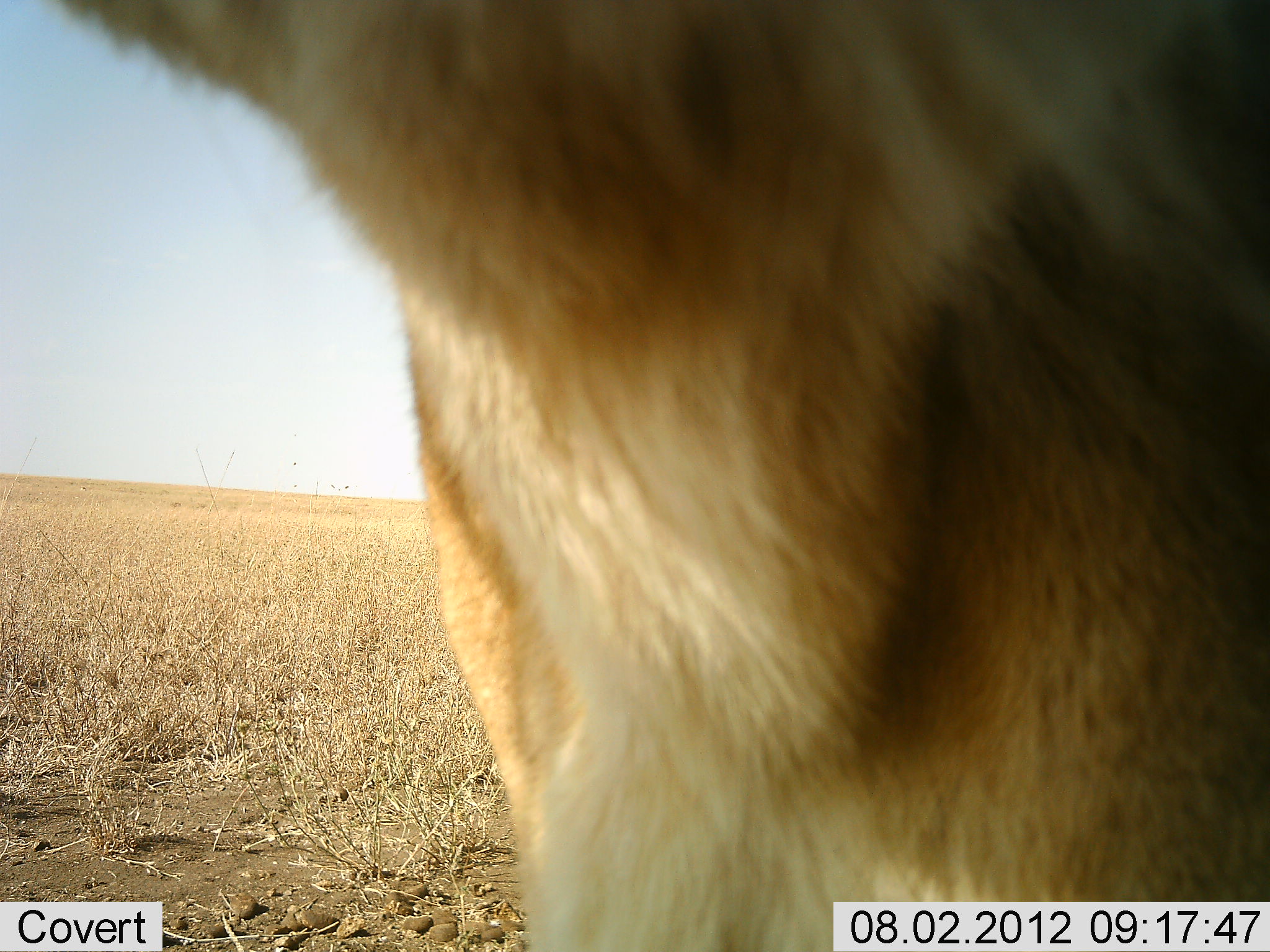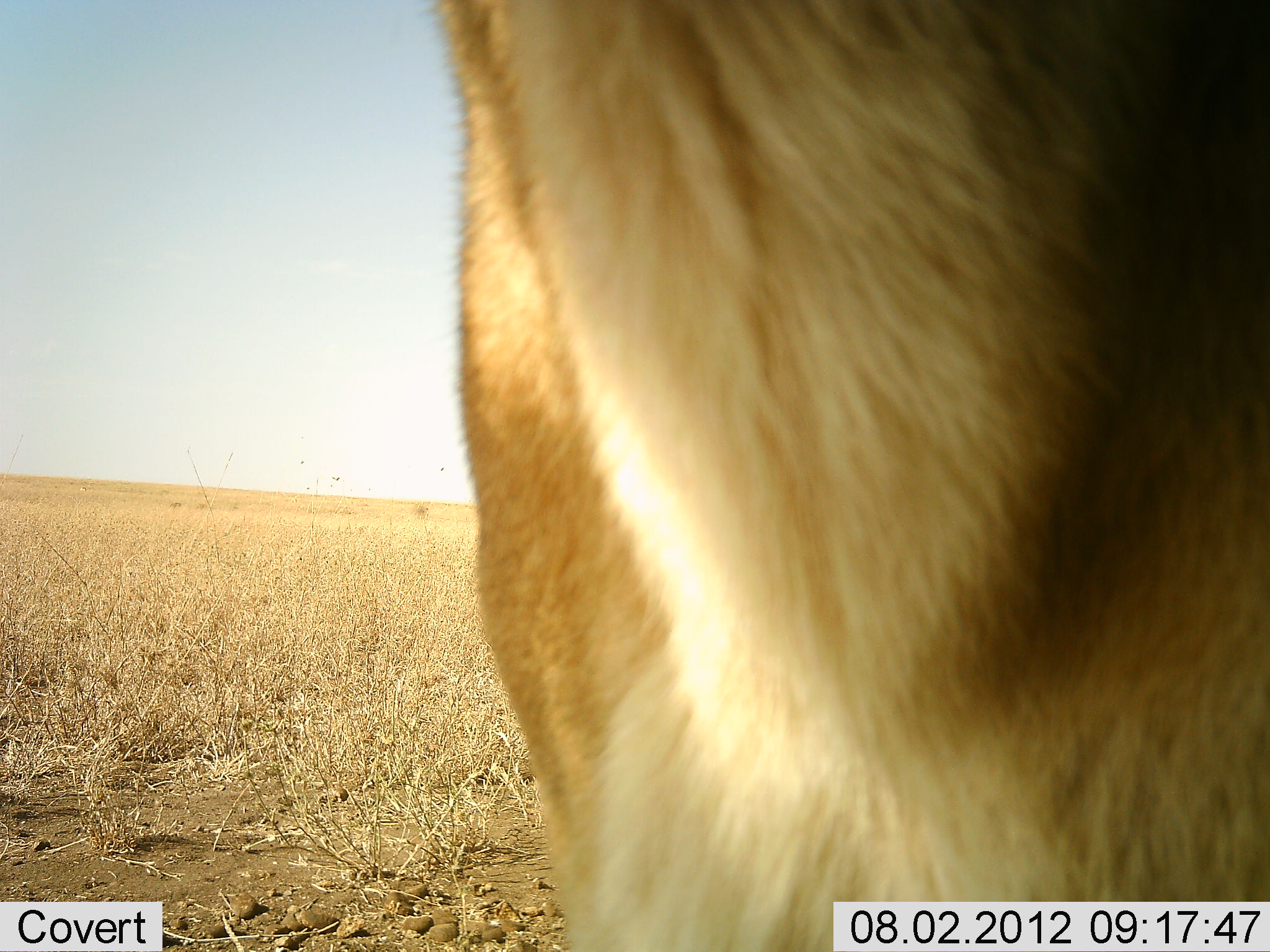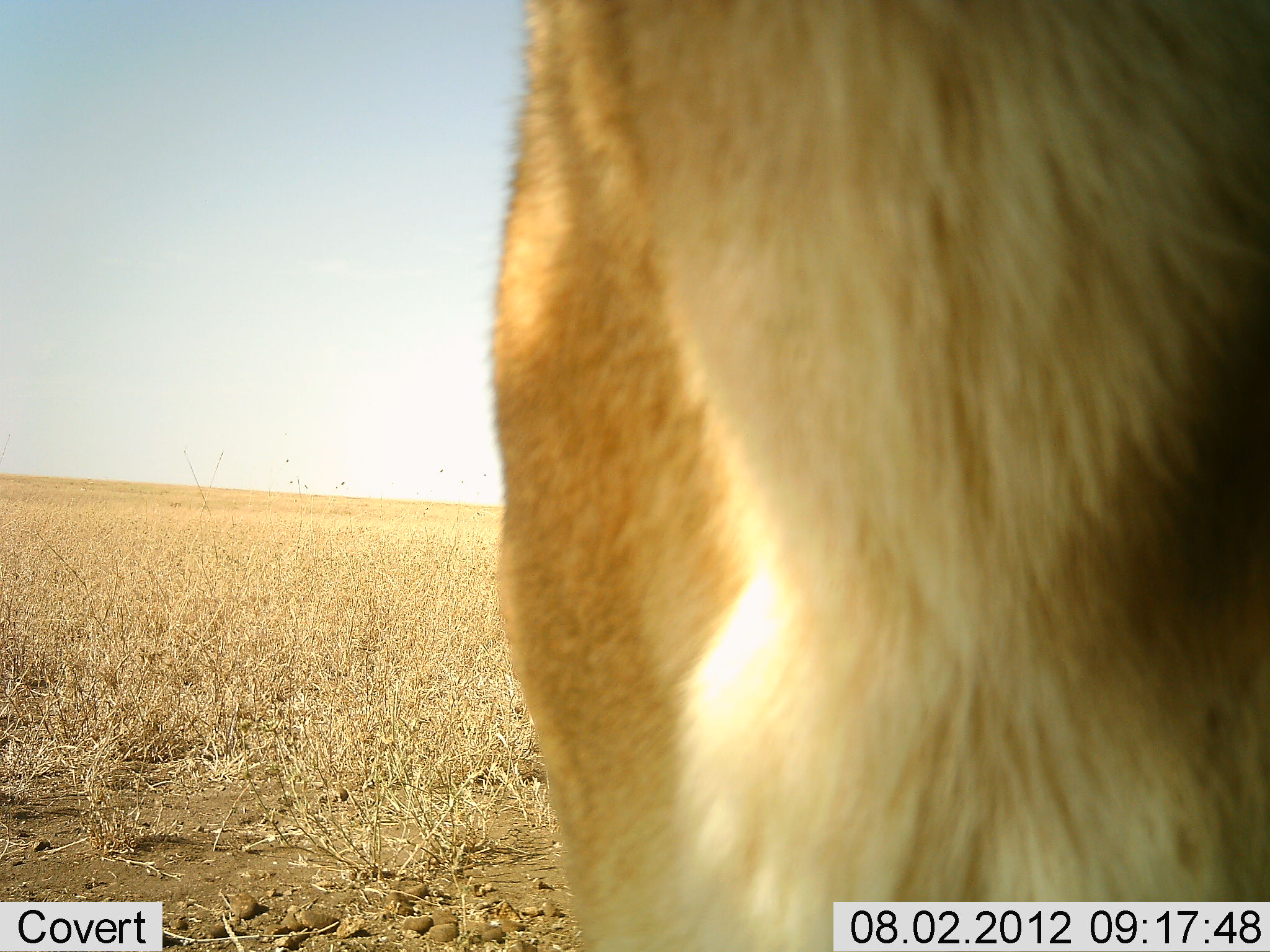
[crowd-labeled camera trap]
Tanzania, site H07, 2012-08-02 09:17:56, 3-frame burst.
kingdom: Animalia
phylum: Chordata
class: Mammalia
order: Carnivora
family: Felidae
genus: Panthera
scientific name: Panthera leo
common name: lion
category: lionfemale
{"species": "lionfemale (lion) (Panthera leo)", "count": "1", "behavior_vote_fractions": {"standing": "70%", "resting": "20%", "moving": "10%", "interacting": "10%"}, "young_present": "0%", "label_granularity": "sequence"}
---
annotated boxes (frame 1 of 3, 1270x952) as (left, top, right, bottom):
animal: (1, 1, 1270, 951)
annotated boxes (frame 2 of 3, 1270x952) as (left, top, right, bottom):
animal: (422, 0, 1269, 952)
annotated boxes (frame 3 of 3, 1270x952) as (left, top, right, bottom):
animal: (486, 0, 1270, 952)